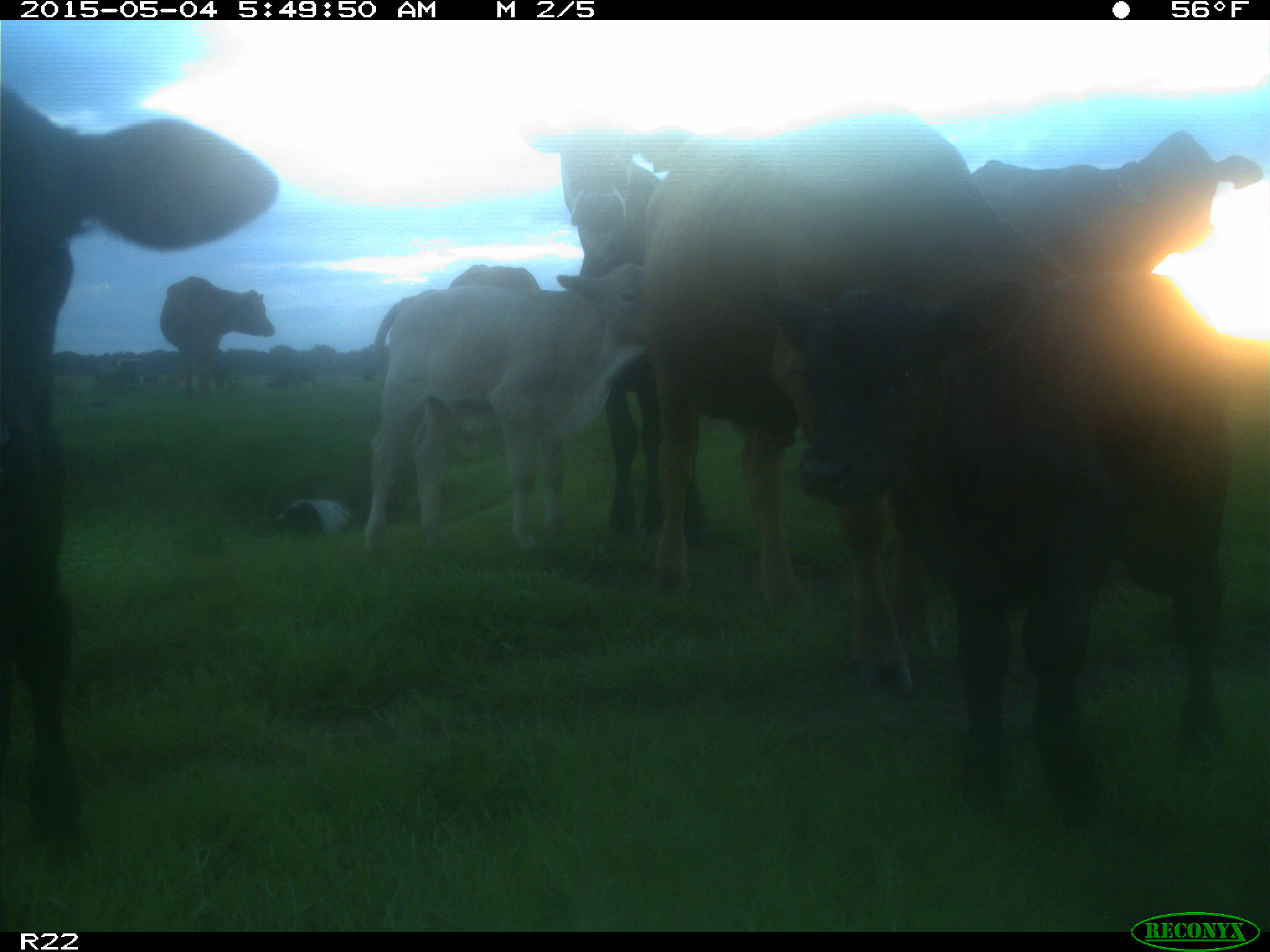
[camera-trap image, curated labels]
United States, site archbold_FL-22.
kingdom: Animalia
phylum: Chordata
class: Mammalia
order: Artiodactyla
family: Bovidae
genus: Bos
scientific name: Bos taurus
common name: domestic cow